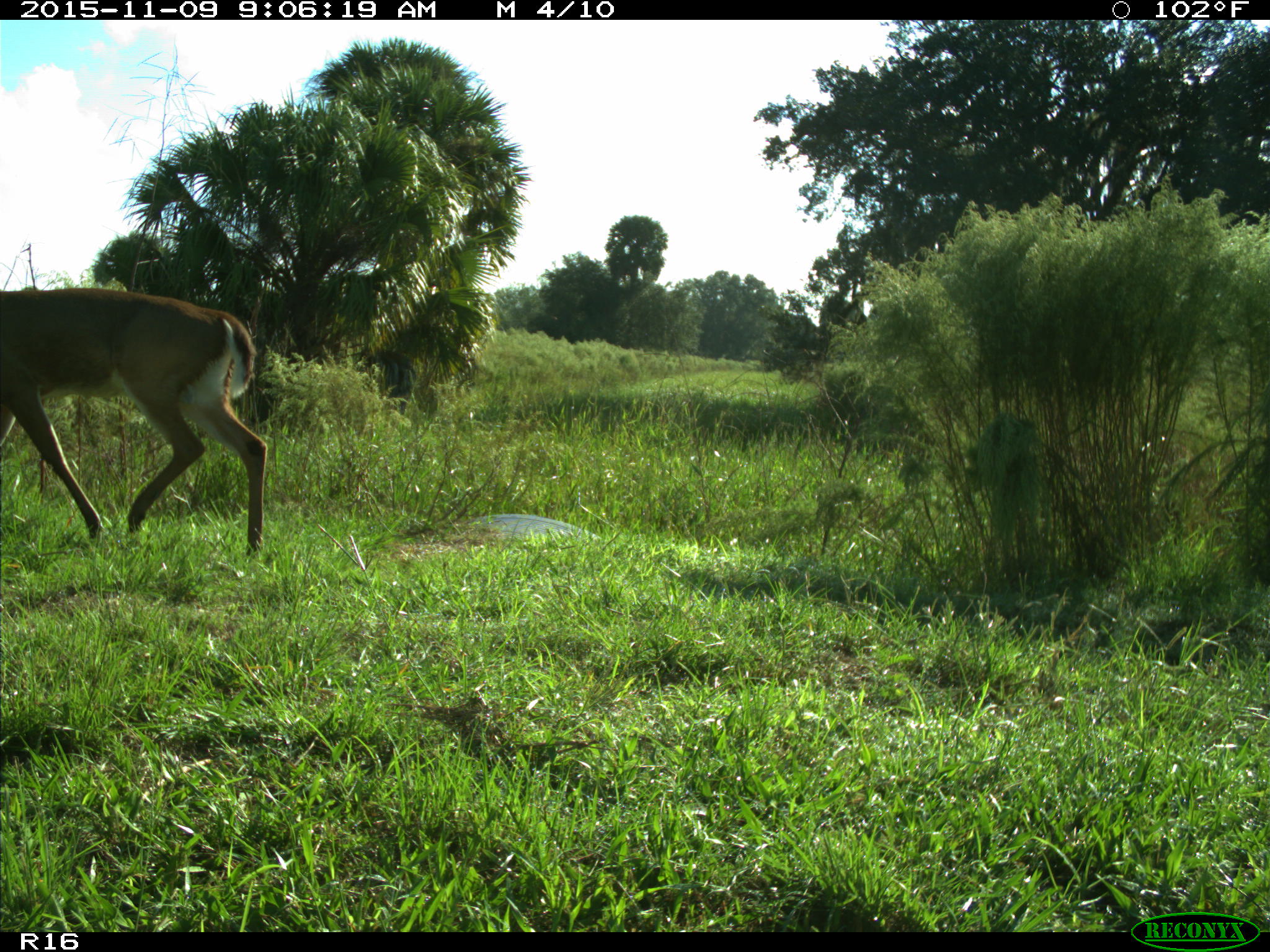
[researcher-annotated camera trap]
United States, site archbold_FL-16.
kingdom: Animalia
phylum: Chordata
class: Mammalia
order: Artiodactyla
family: Cervidae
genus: Odocoileus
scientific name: Odocoileus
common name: deer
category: unidentified deer